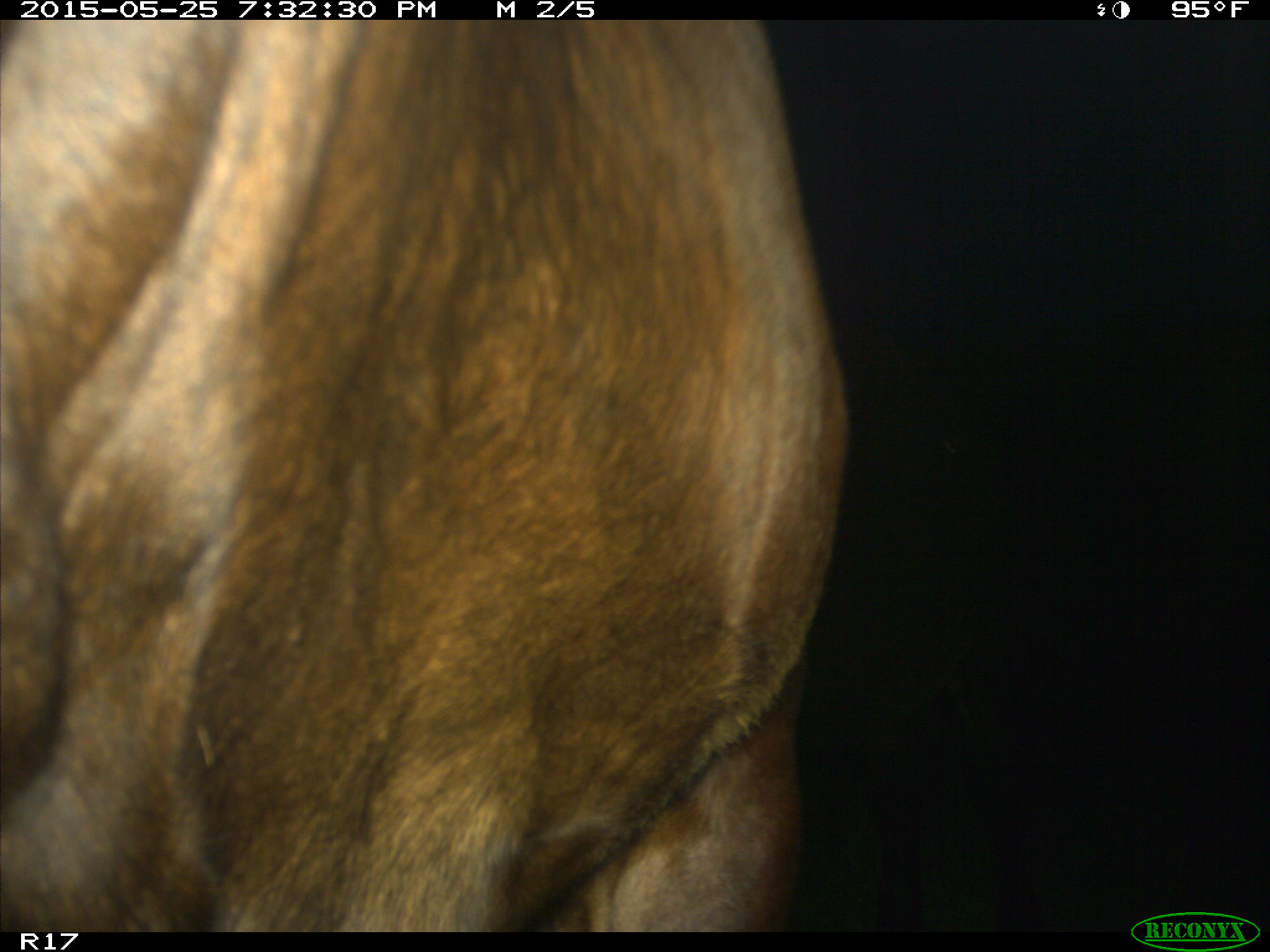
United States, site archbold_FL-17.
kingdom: Animalia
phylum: Chordata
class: Mammalia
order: Artiodactyla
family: Bovidae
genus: Bos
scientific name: Bos taurus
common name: domestic cow